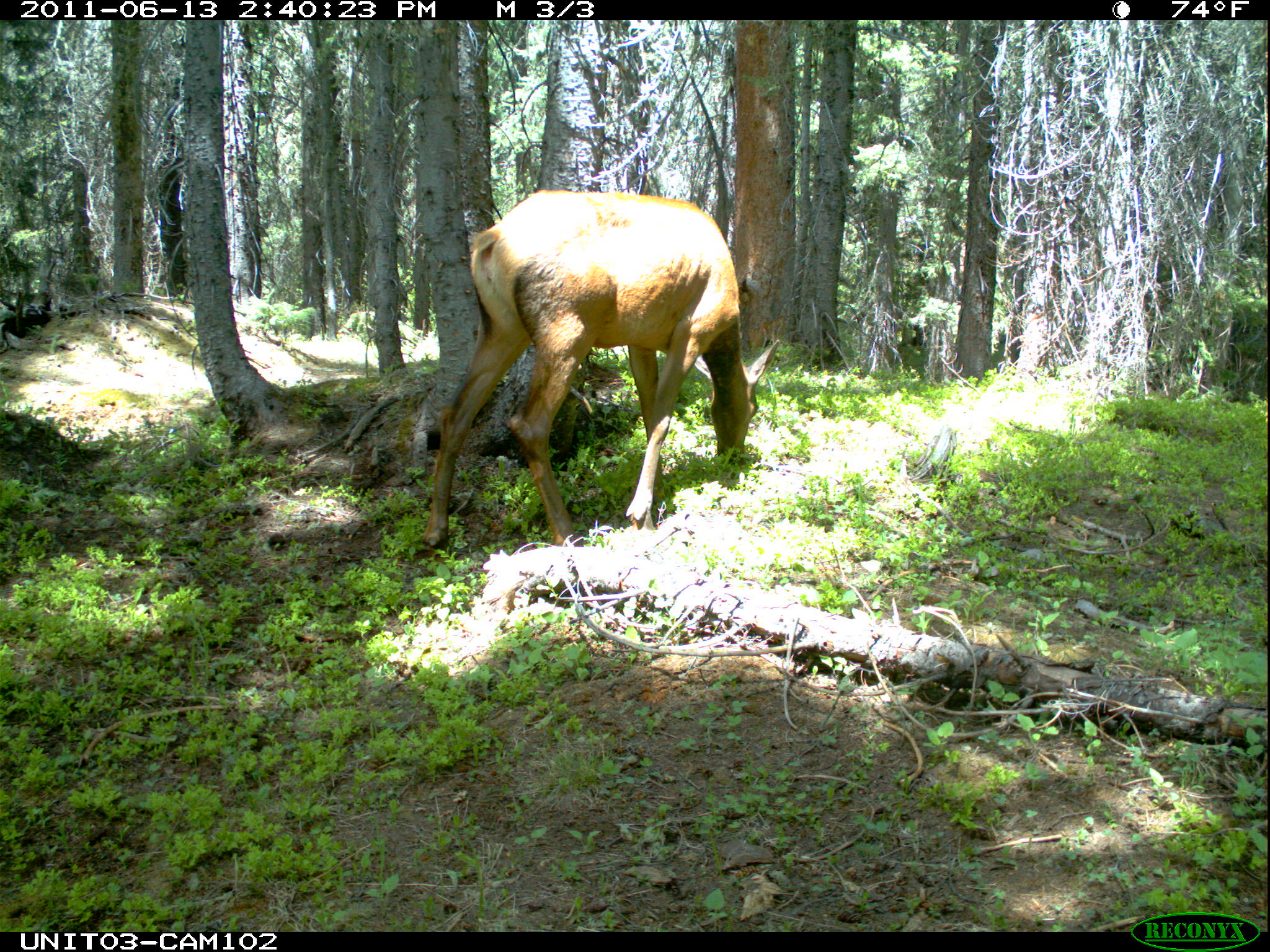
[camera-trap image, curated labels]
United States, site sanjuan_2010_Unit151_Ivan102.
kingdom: Animalia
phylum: Chordata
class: Mammalia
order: Artiodactyla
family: Cervidae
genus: Cervus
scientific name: Cervus elaphus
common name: red deer